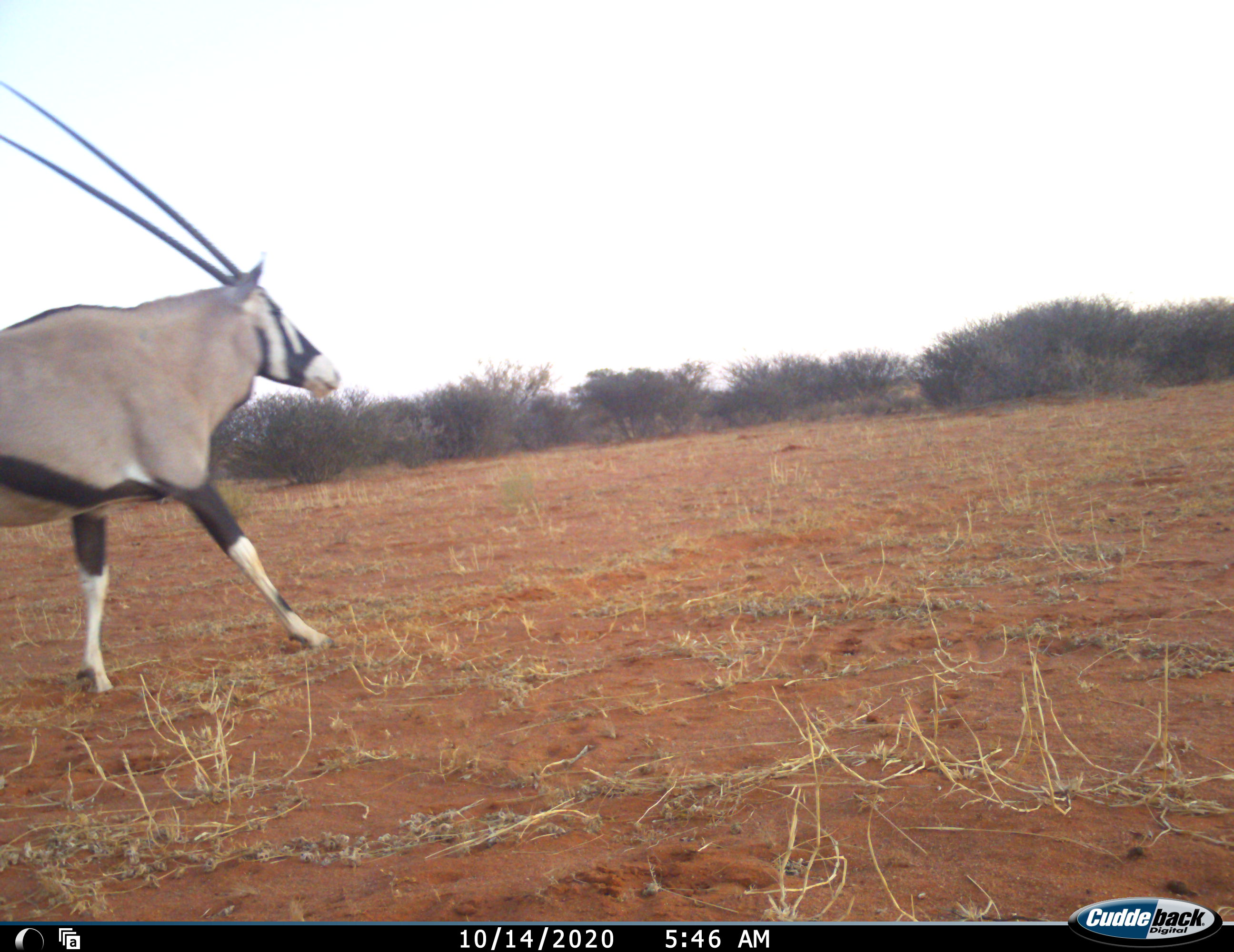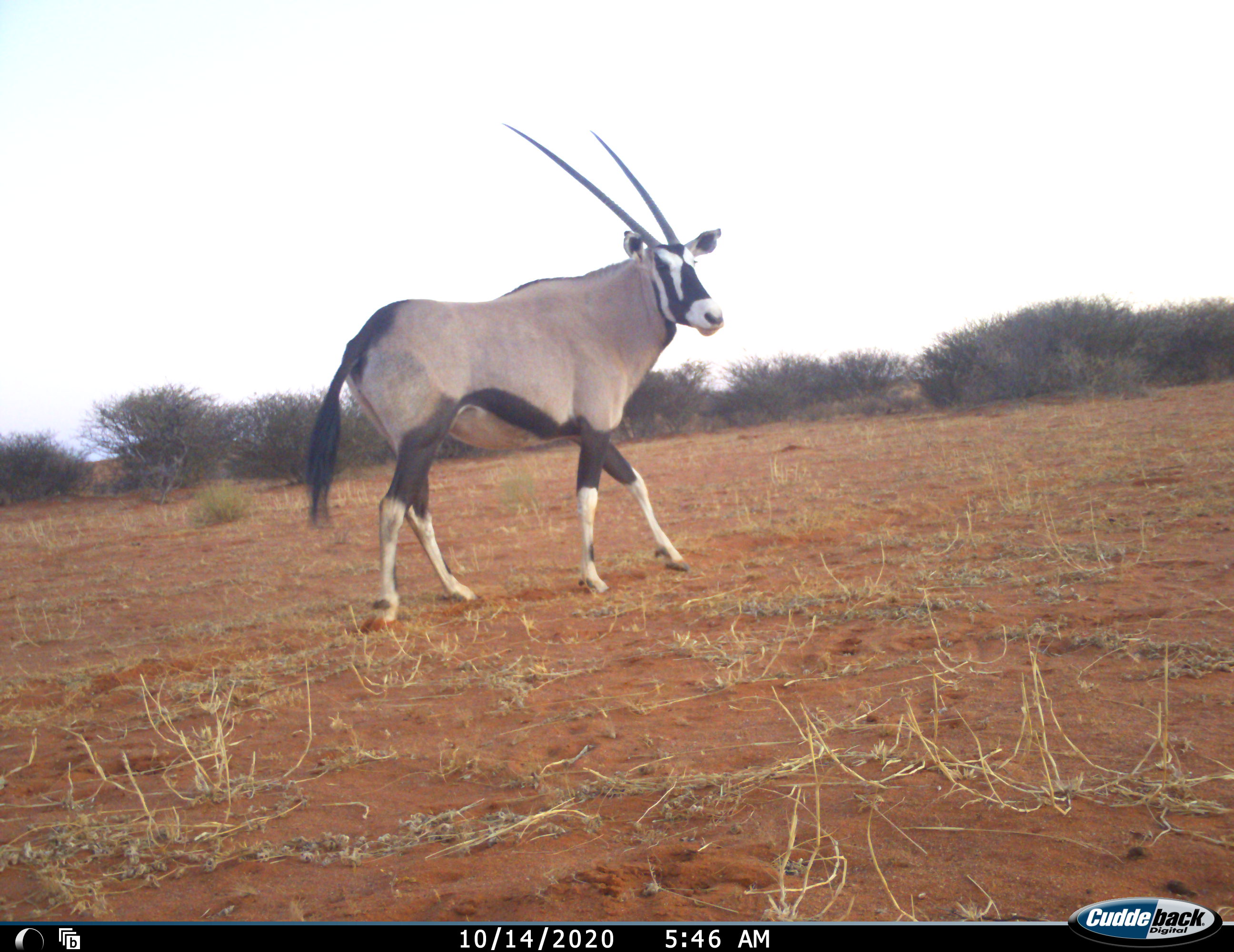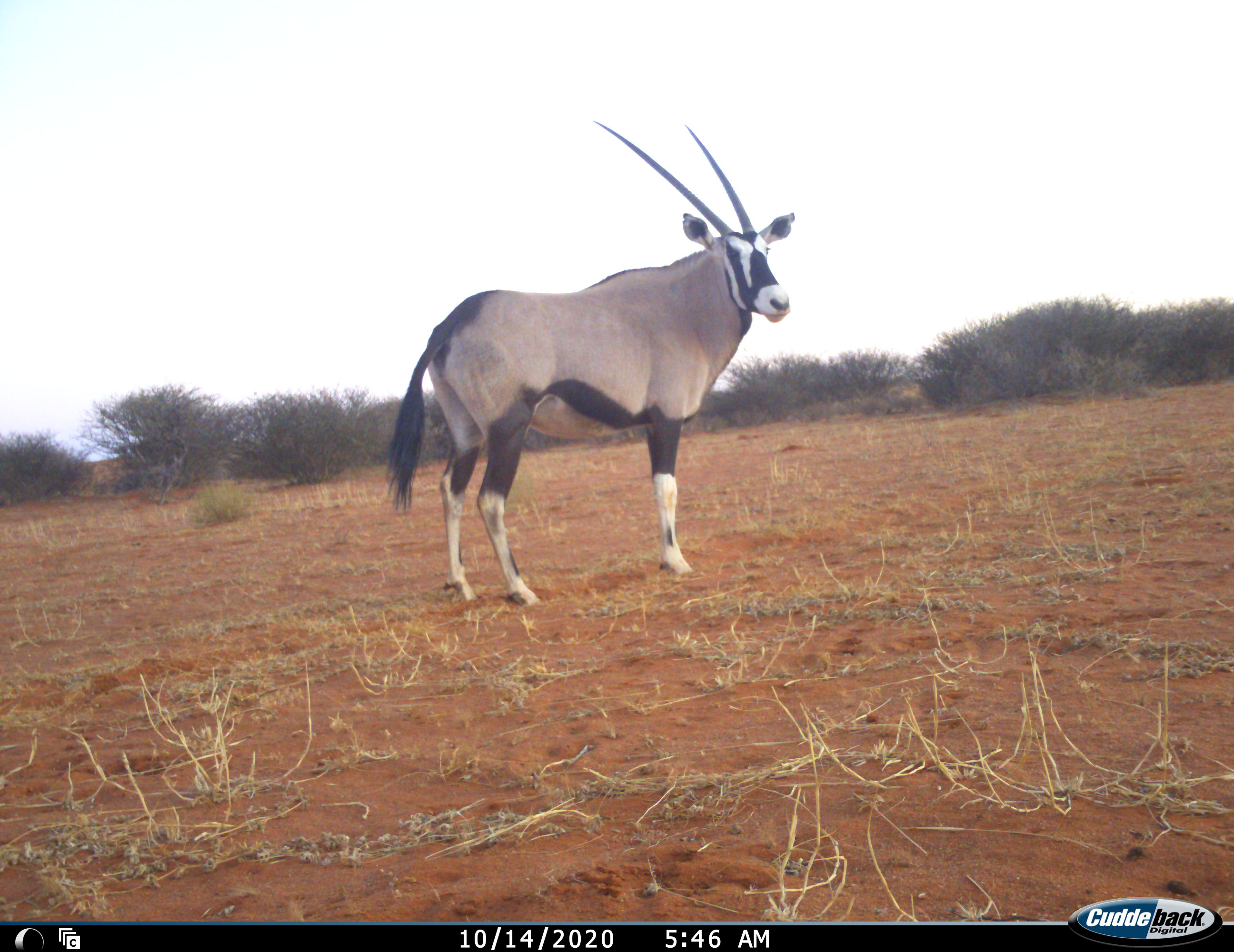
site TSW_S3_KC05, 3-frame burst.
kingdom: Animalia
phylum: Chordata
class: Mammalia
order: Artiodactyla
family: Bovidae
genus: Oryx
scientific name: Oryx gazella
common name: gemsbok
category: oryx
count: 1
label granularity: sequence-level